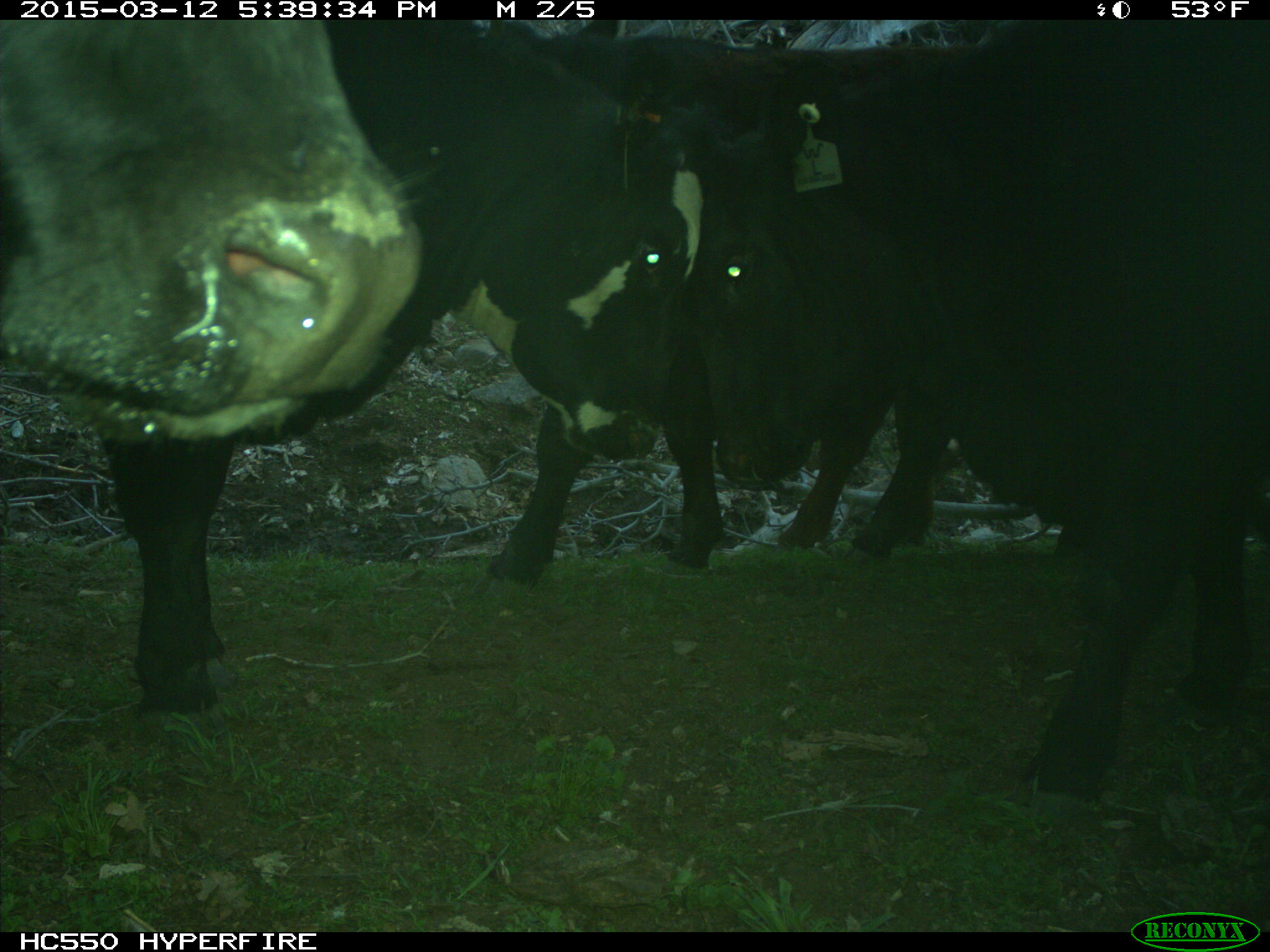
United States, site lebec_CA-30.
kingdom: Animalia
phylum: Chordata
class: Mammalia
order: Artiodactyla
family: Bovidae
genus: Bos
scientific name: Bos taurus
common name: domestic cow